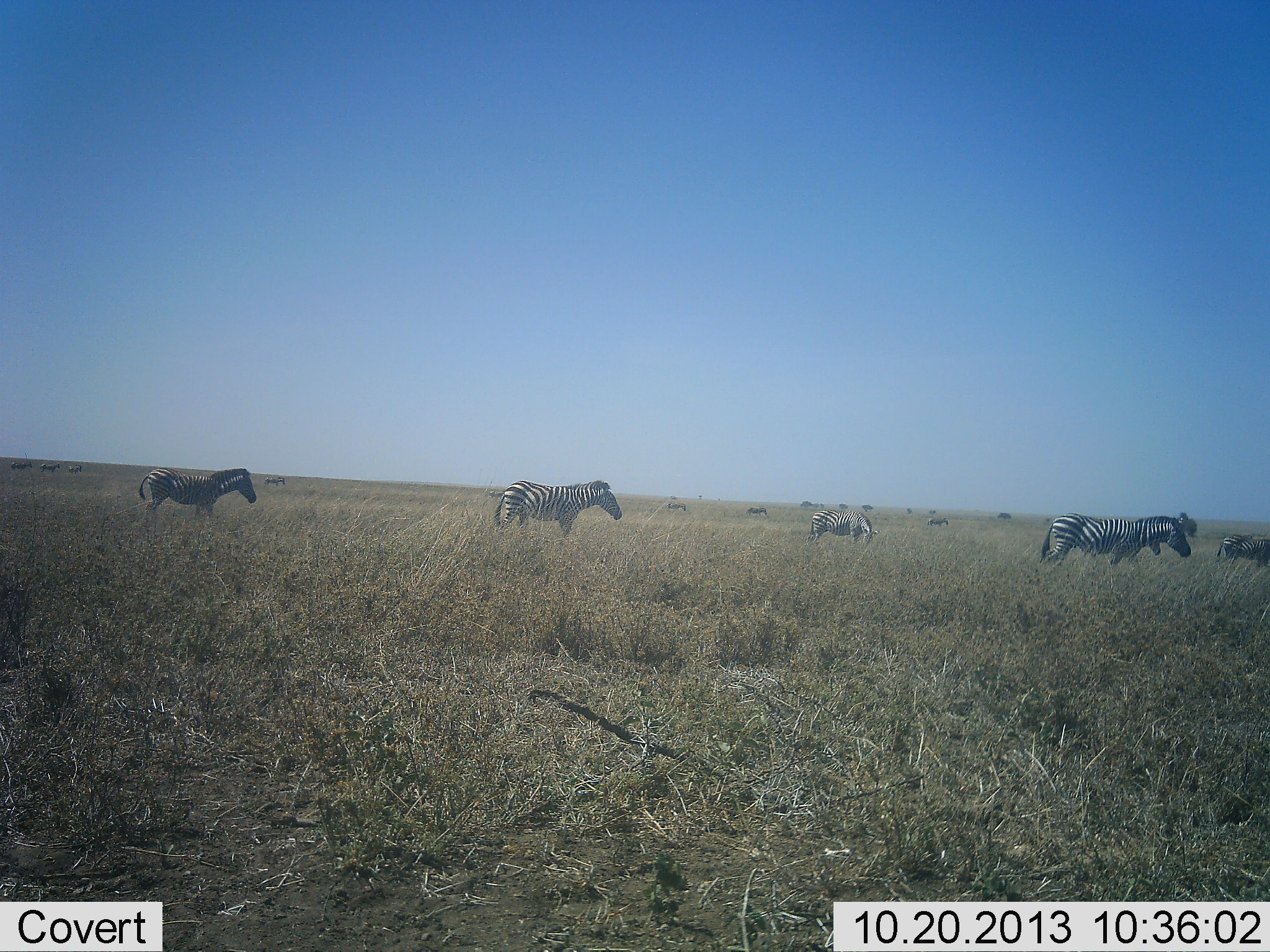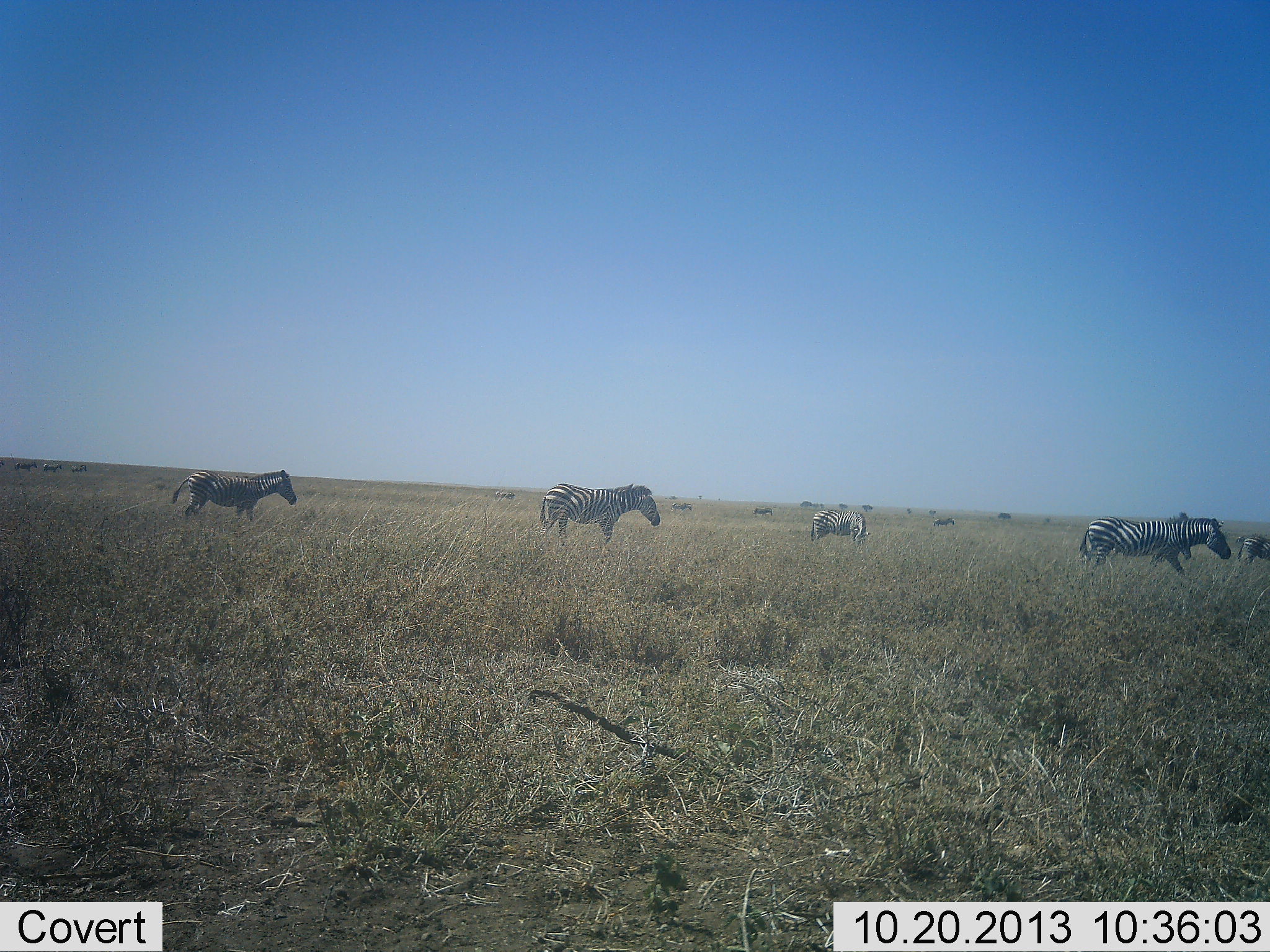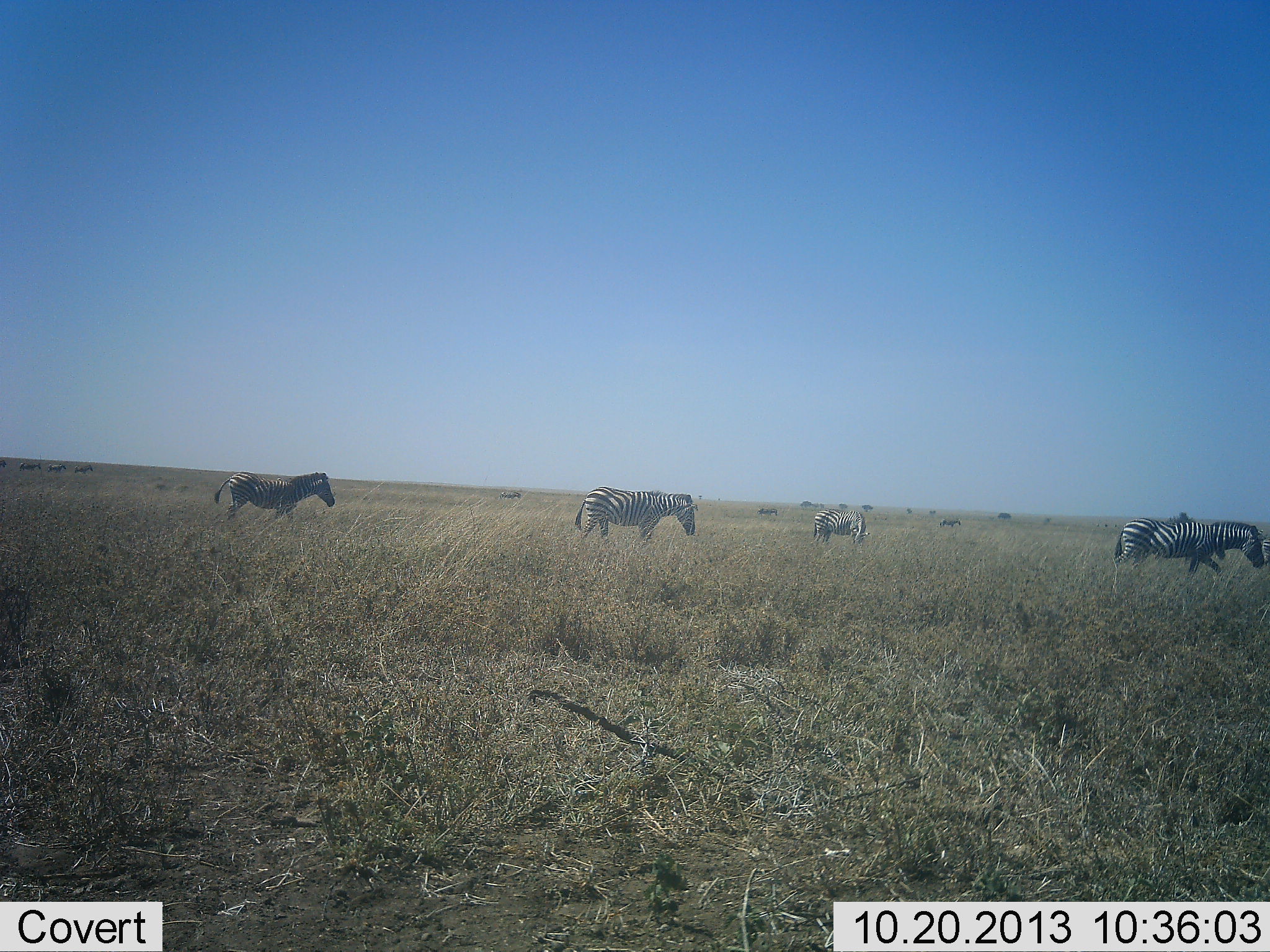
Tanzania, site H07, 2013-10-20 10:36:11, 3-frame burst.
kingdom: Animalia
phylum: Chordata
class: Mammalia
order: Perissodactyla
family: Equidae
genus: Equus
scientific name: Equus quagga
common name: plains zebra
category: zebra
Zebra (plains zebra) (Equus quagga), count 11-50. Behavior (volunteer vote fractions): standing 33%, resting 5%, moving 90%, interacting 5%. Young present (vote fraction): 14%. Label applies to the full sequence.